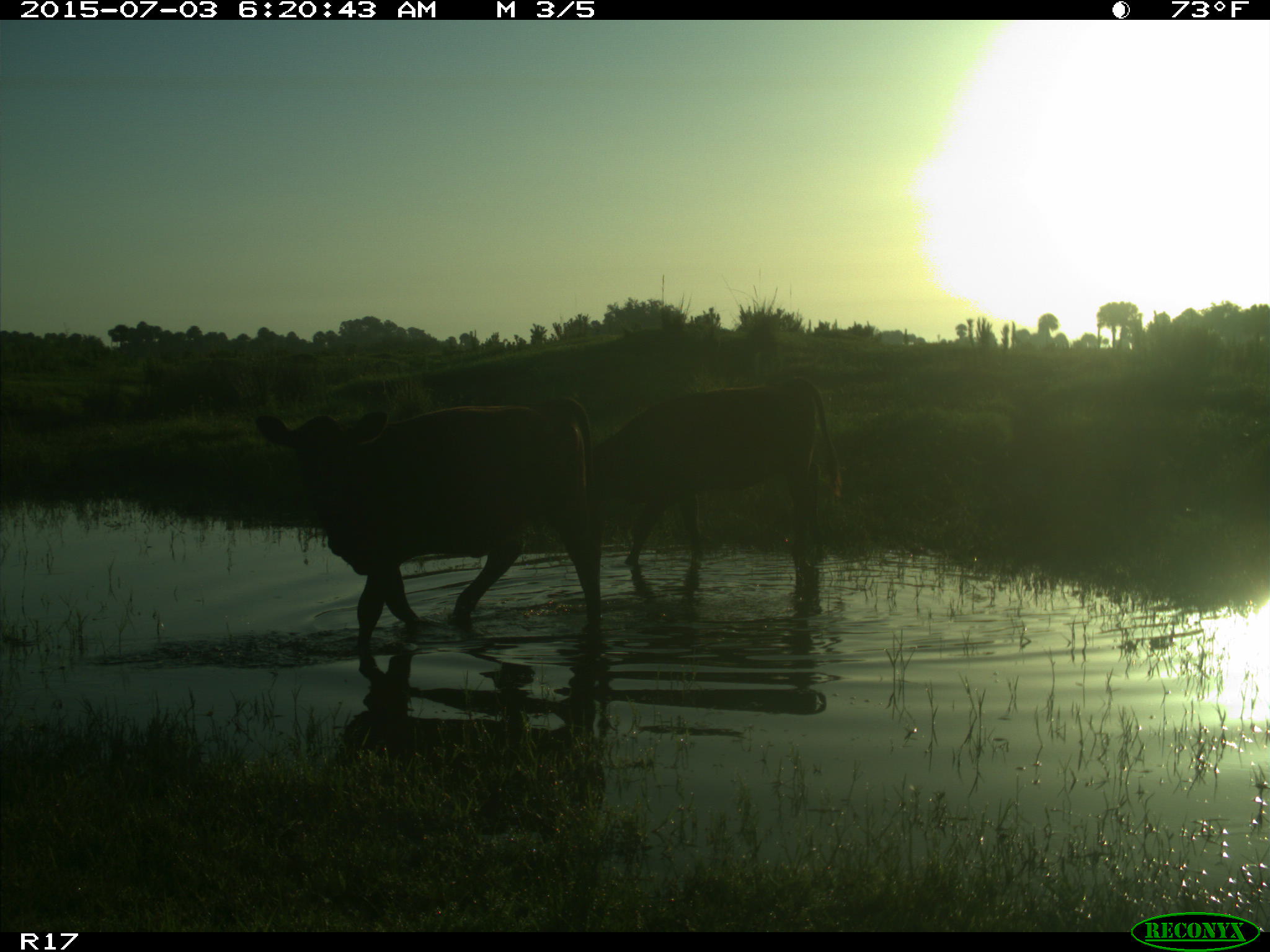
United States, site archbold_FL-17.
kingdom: Animalia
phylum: Chordata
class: Mammalia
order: Artiodactyla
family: Bovidae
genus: Bos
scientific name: Bos taurus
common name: domestic cow